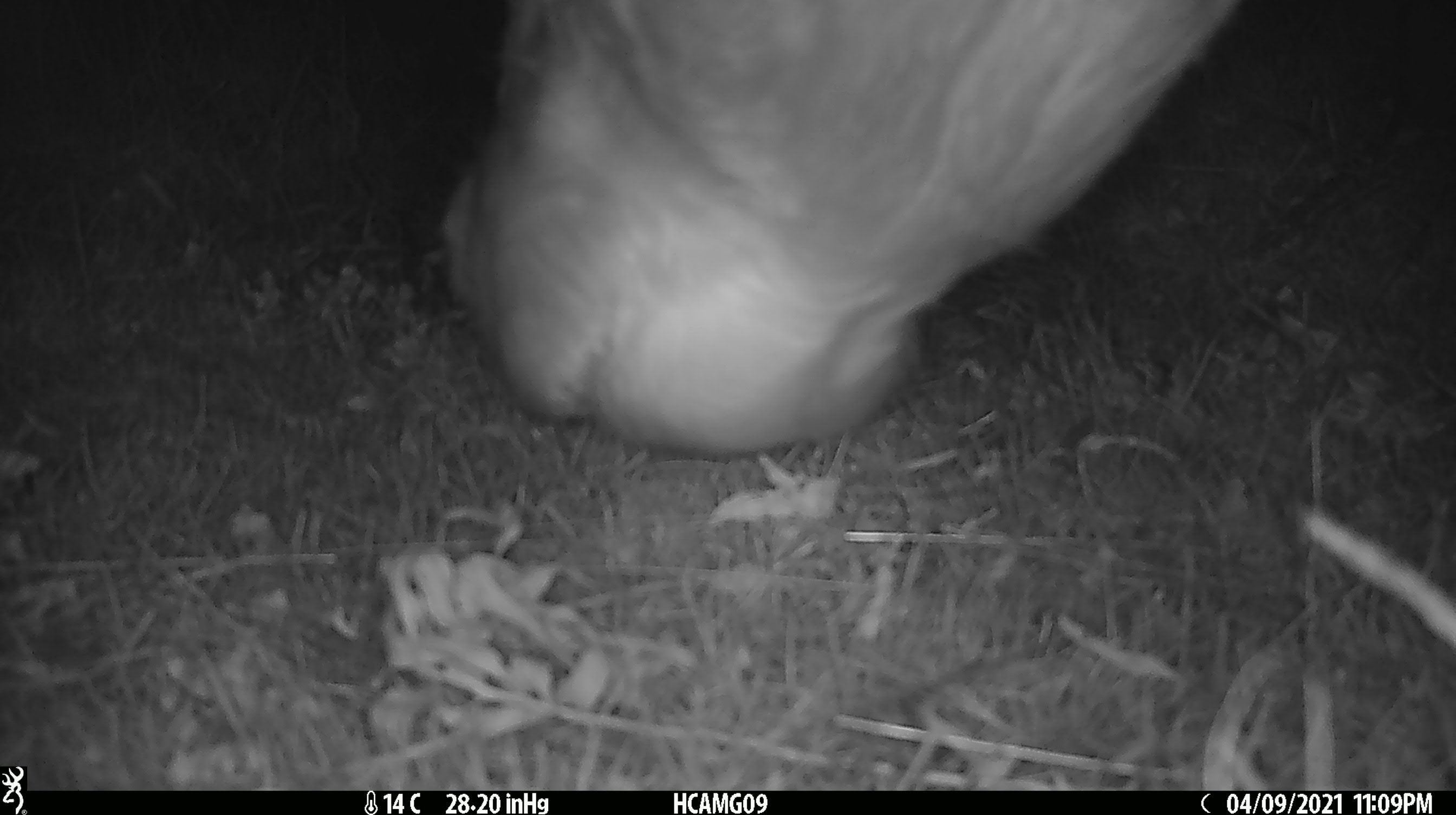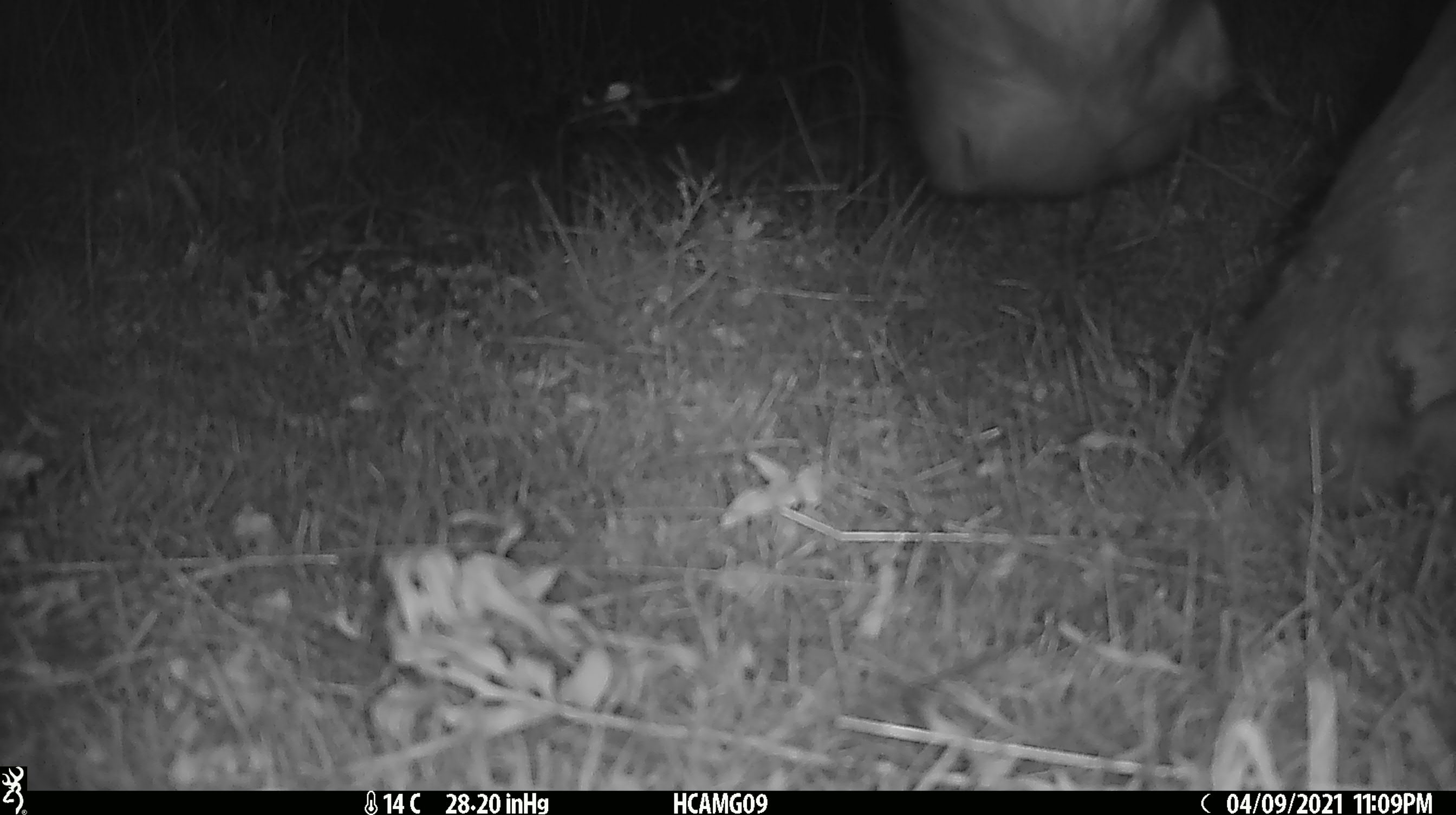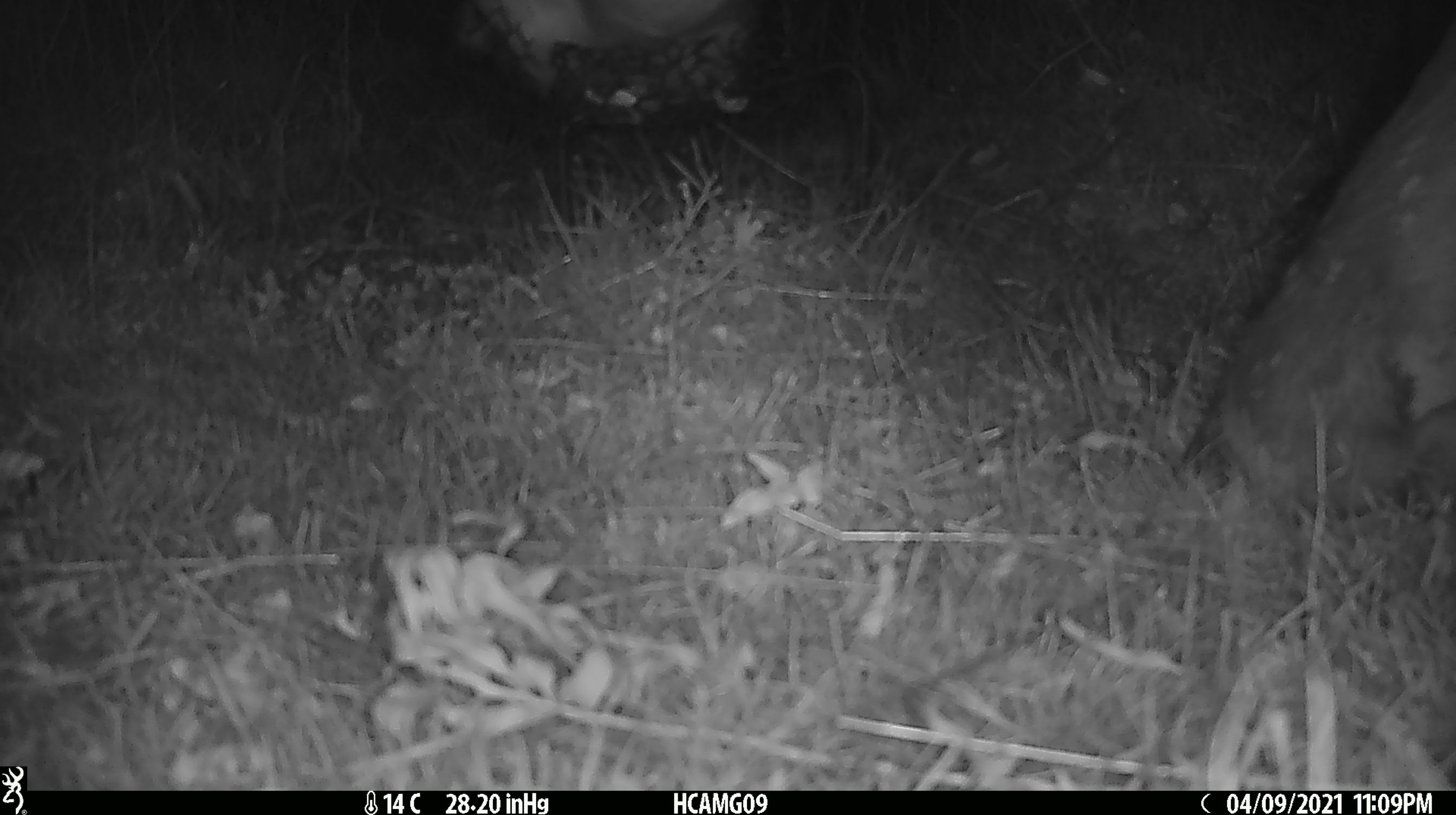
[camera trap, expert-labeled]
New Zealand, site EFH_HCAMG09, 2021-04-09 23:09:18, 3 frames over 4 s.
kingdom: Animalia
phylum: Chordata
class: Mammalia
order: Artiodactyla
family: Bovidae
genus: Bos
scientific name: Bos taurus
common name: domestic cow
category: cow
Cow (domestic cow) (Bos taurus).